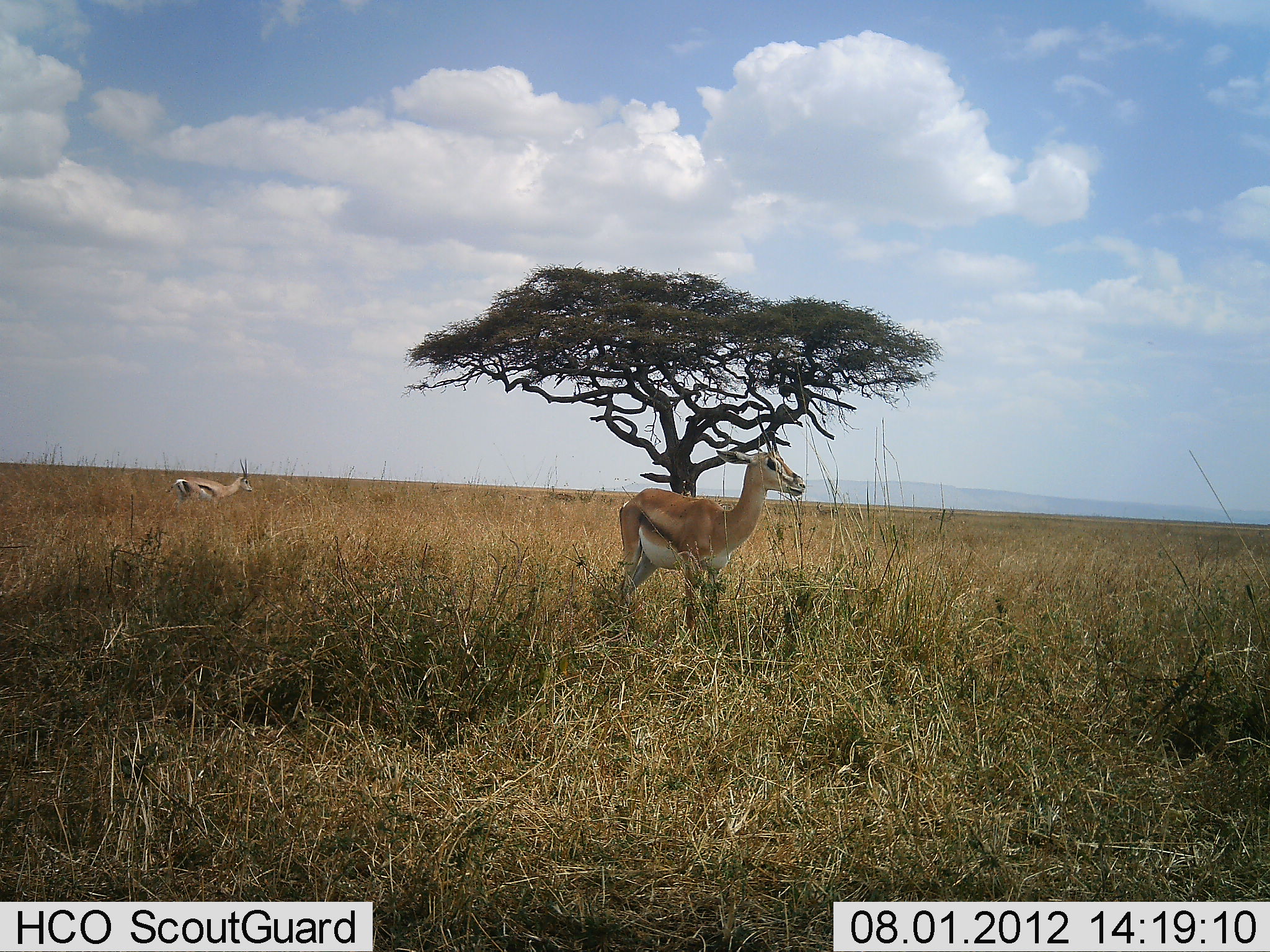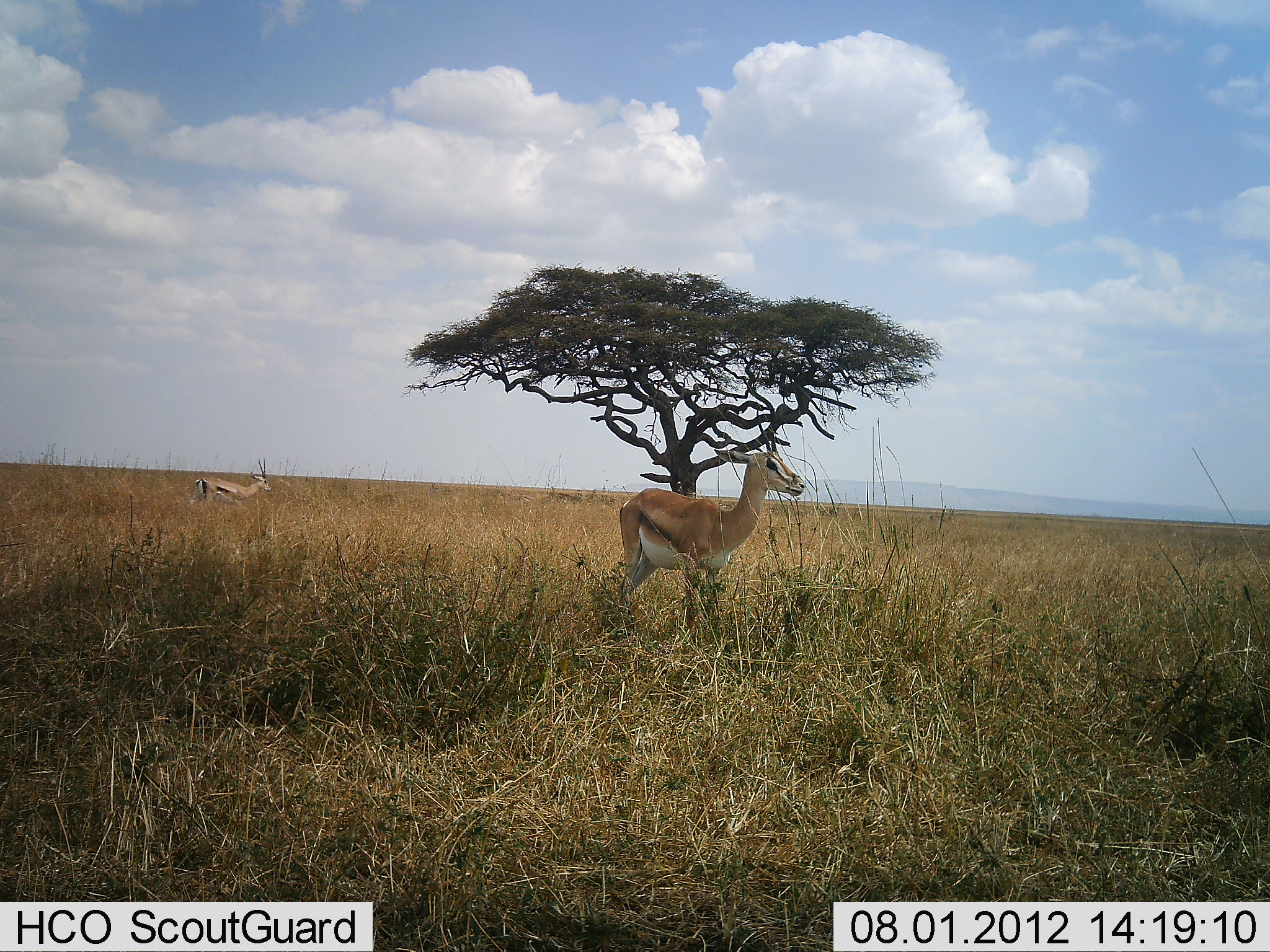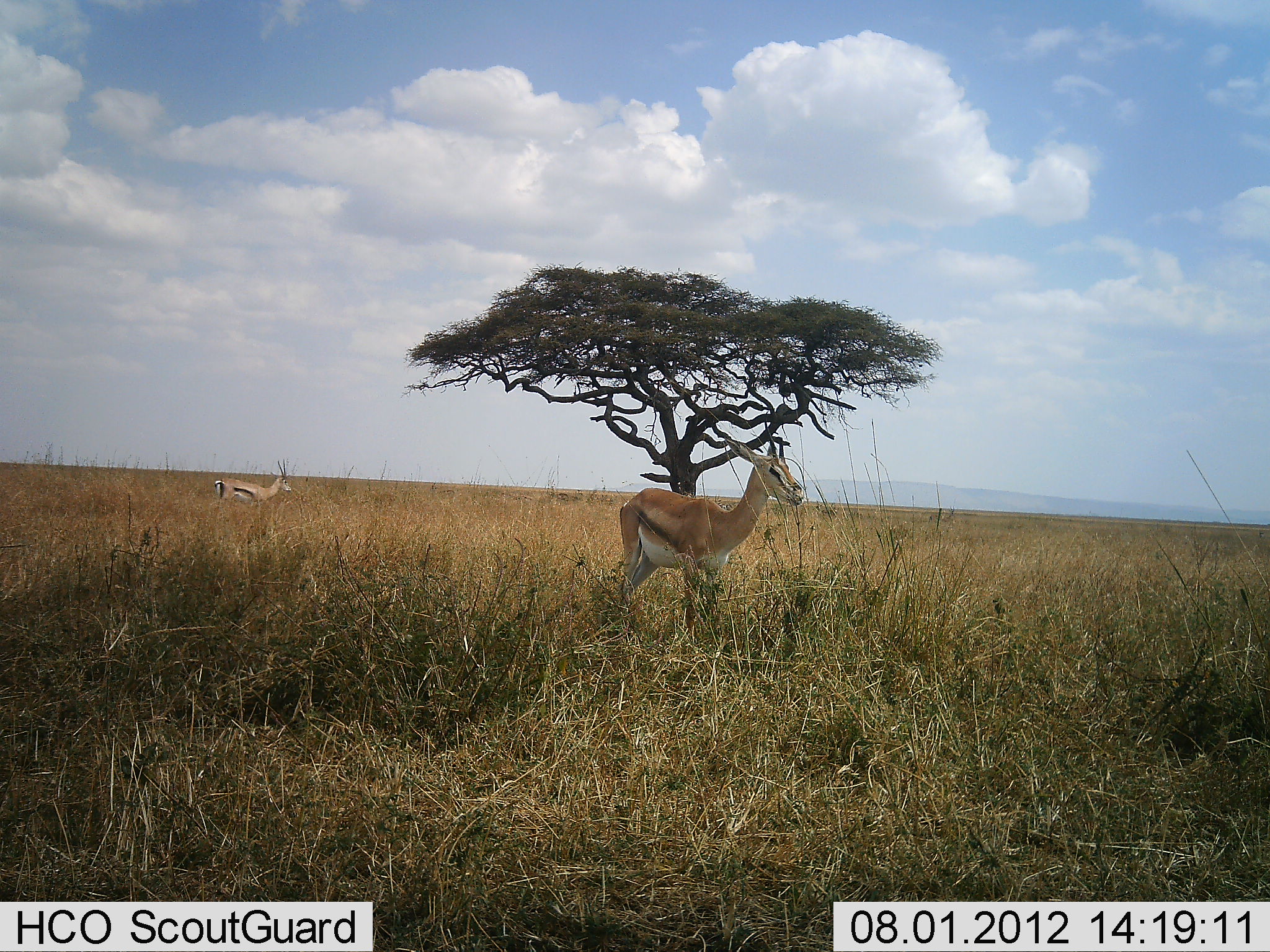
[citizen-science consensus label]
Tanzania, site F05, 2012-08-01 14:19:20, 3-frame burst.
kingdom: Animalia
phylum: Chordata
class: Mammalia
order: Artiodactyla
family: Bovidae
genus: Eudorcas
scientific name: Eudorcas thomsonii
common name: thomson's gazelle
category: gazellethomsons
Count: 2.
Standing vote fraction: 91%.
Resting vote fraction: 9%.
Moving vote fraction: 45%.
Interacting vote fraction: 0%.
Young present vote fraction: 0%.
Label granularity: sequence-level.